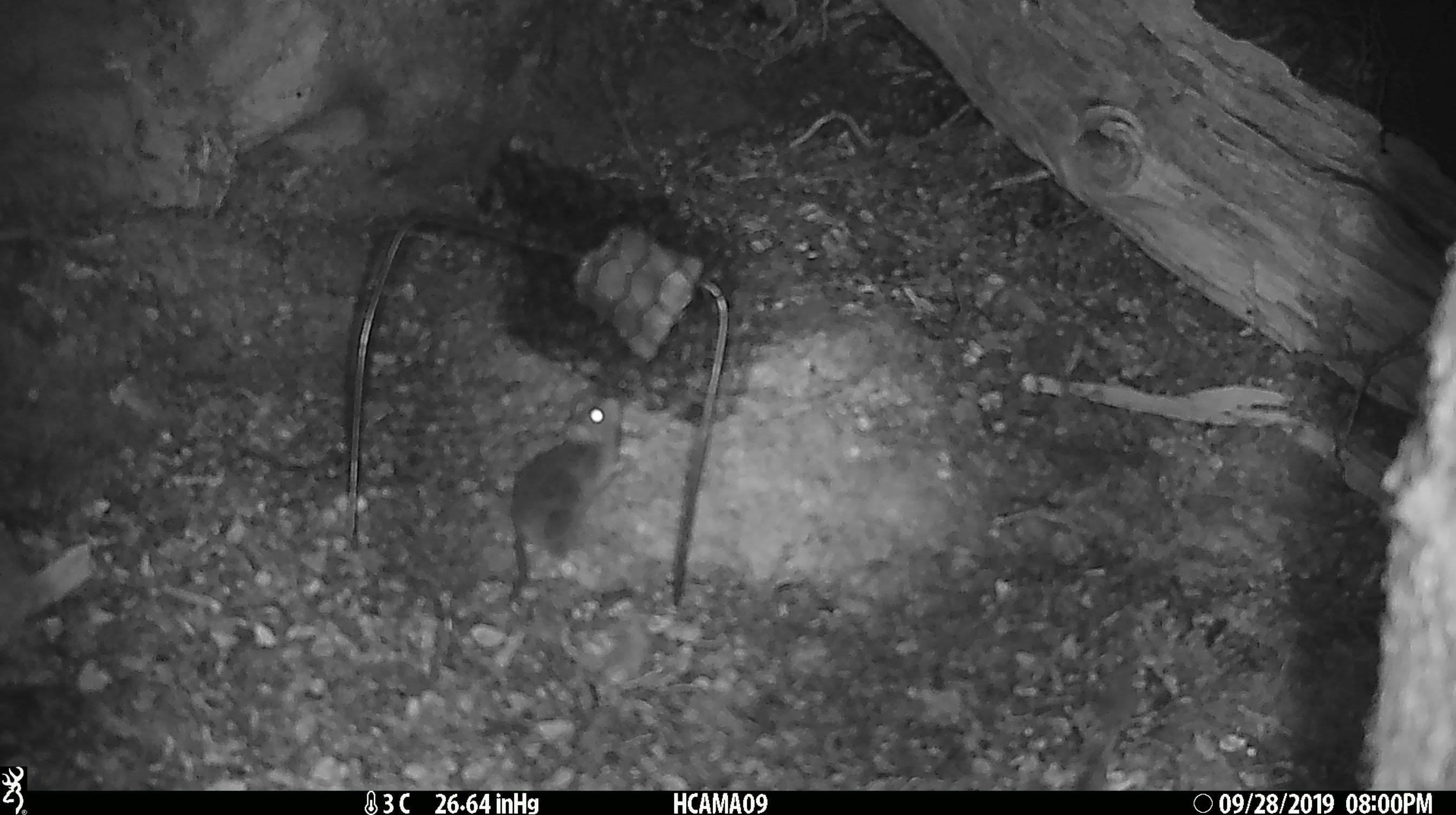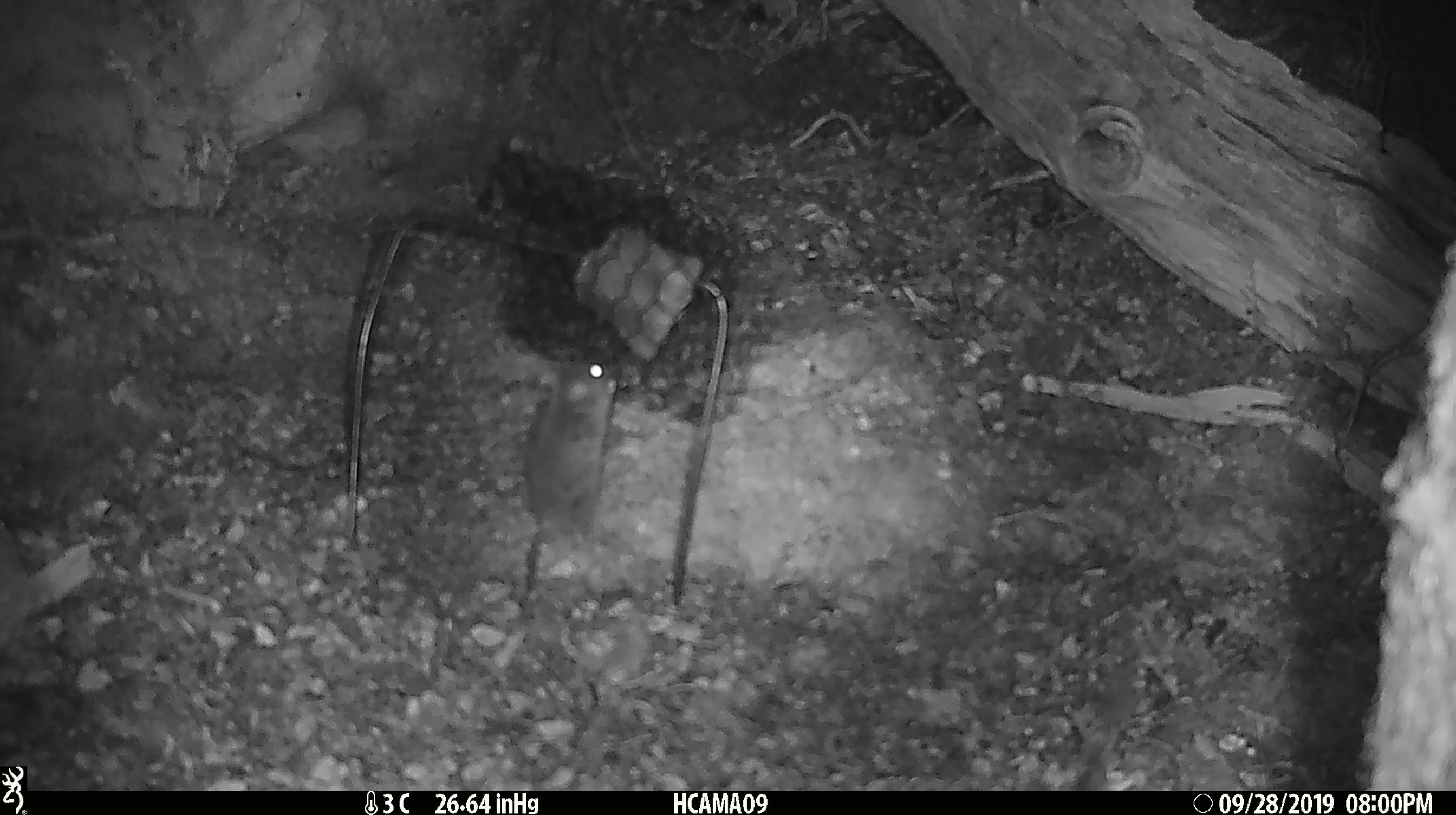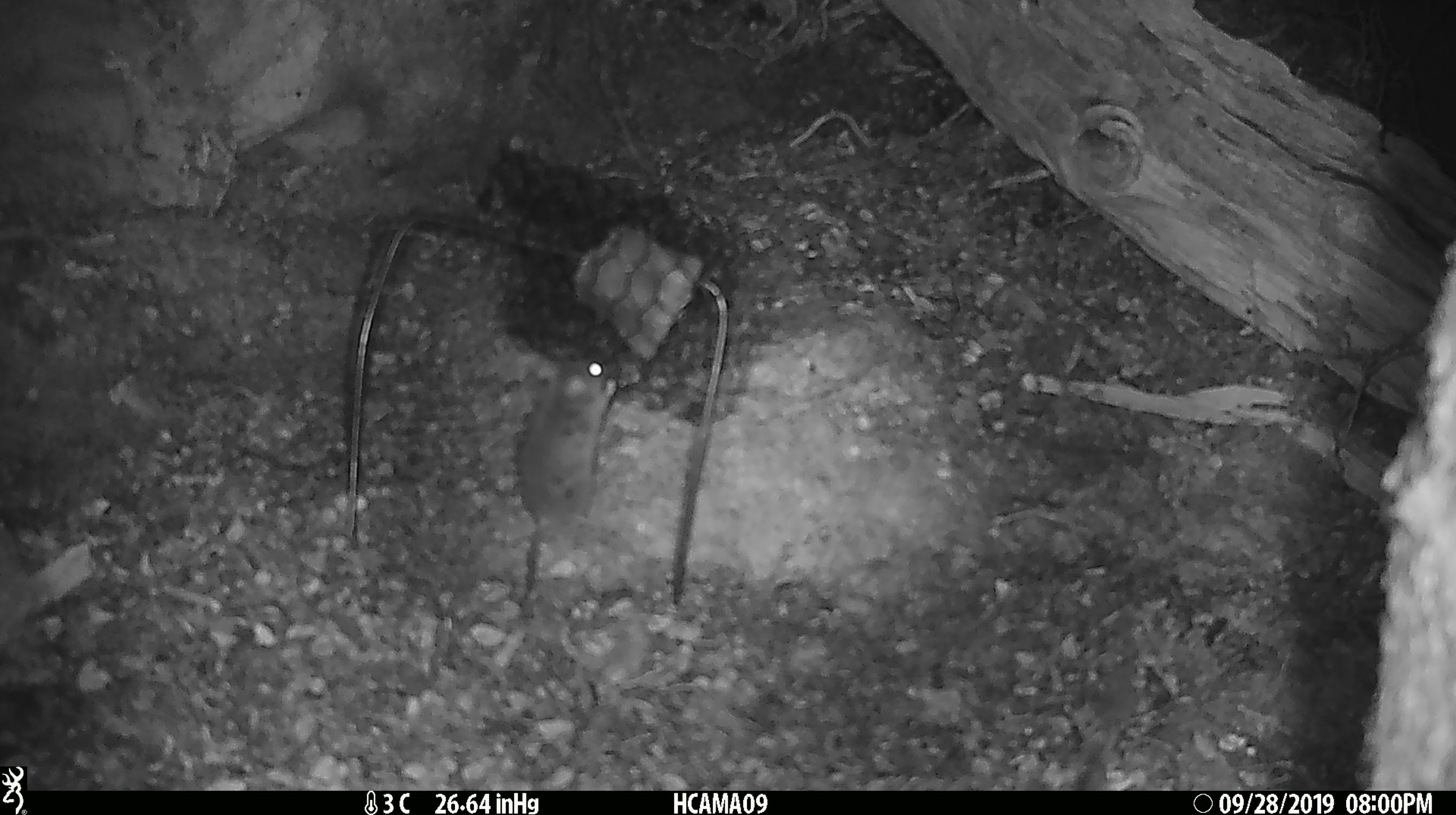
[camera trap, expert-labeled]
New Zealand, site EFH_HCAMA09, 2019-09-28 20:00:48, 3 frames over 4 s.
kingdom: Animalia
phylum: Chordata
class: Mammalia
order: Rodentia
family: Muridae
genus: Mus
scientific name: Mus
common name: mouse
Mouse (Mus).